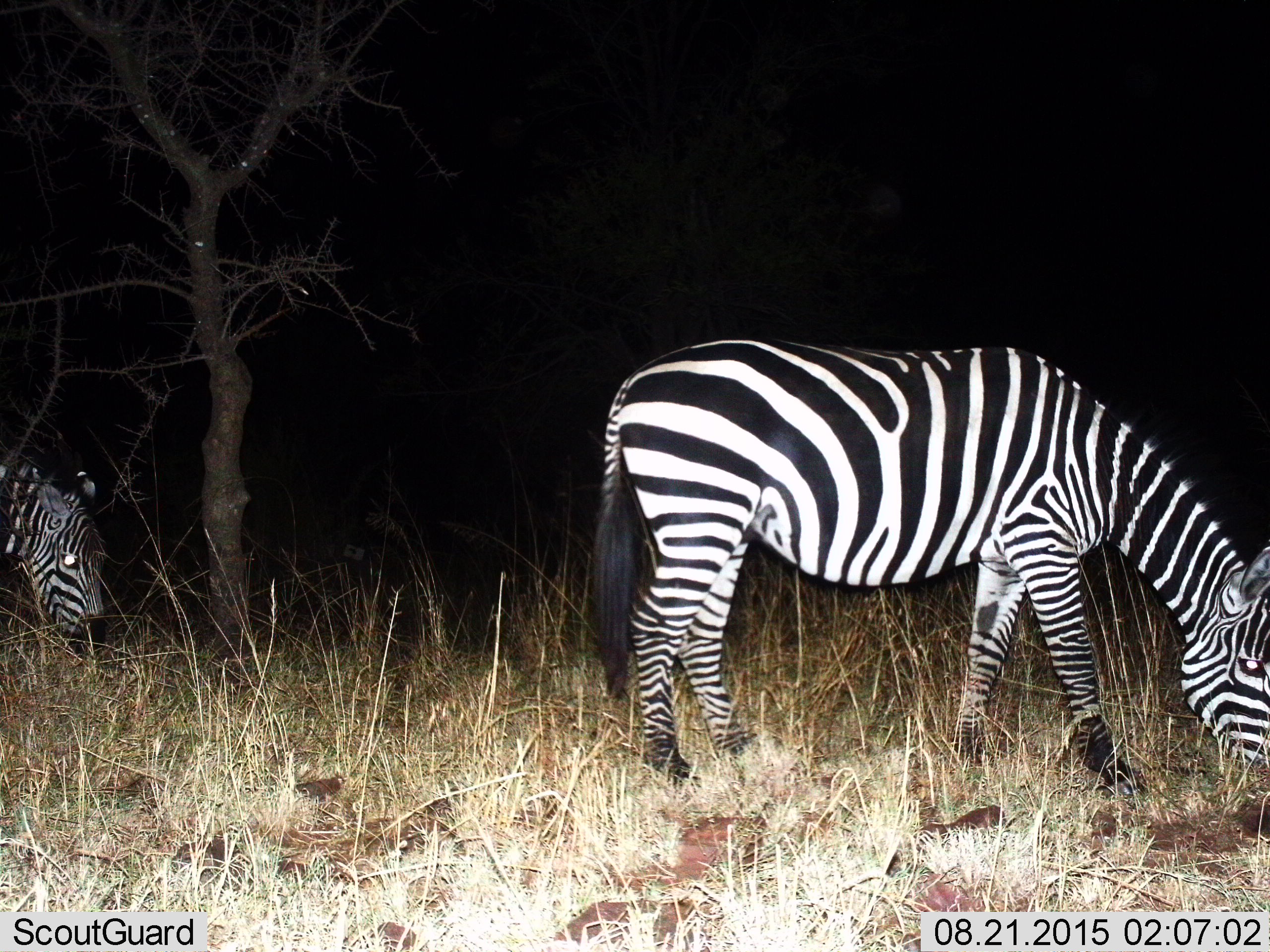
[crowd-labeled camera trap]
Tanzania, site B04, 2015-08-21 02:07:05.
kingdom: Animalia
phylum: Chordata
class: Mammalia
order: Perissodactyla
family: Equidae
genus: Equus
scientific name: Equus quagga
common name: plains zebra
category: zebra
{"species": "zebra (plains zebra) (Equus quagga)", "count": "2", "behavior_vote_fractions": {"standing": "30%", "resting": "0%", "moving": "5%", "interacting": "0%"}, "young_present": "5%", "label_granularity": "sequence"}